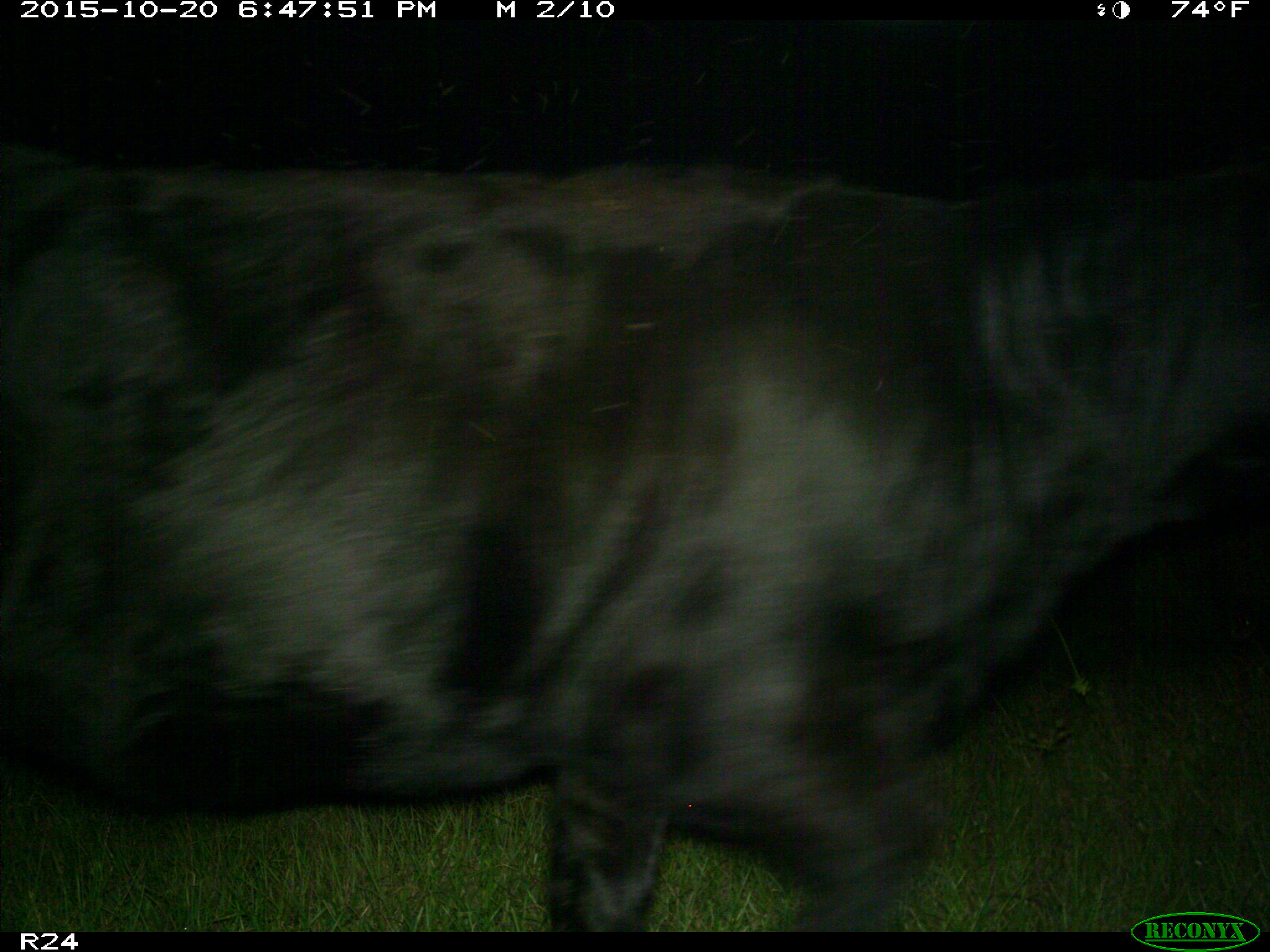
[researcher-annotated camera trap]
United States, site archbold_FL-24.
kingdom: Animalia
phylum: Chordata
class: Mammalia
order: Artiodactyla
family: Bovidae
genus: Bos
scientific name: Bos taurus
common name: domestic cow